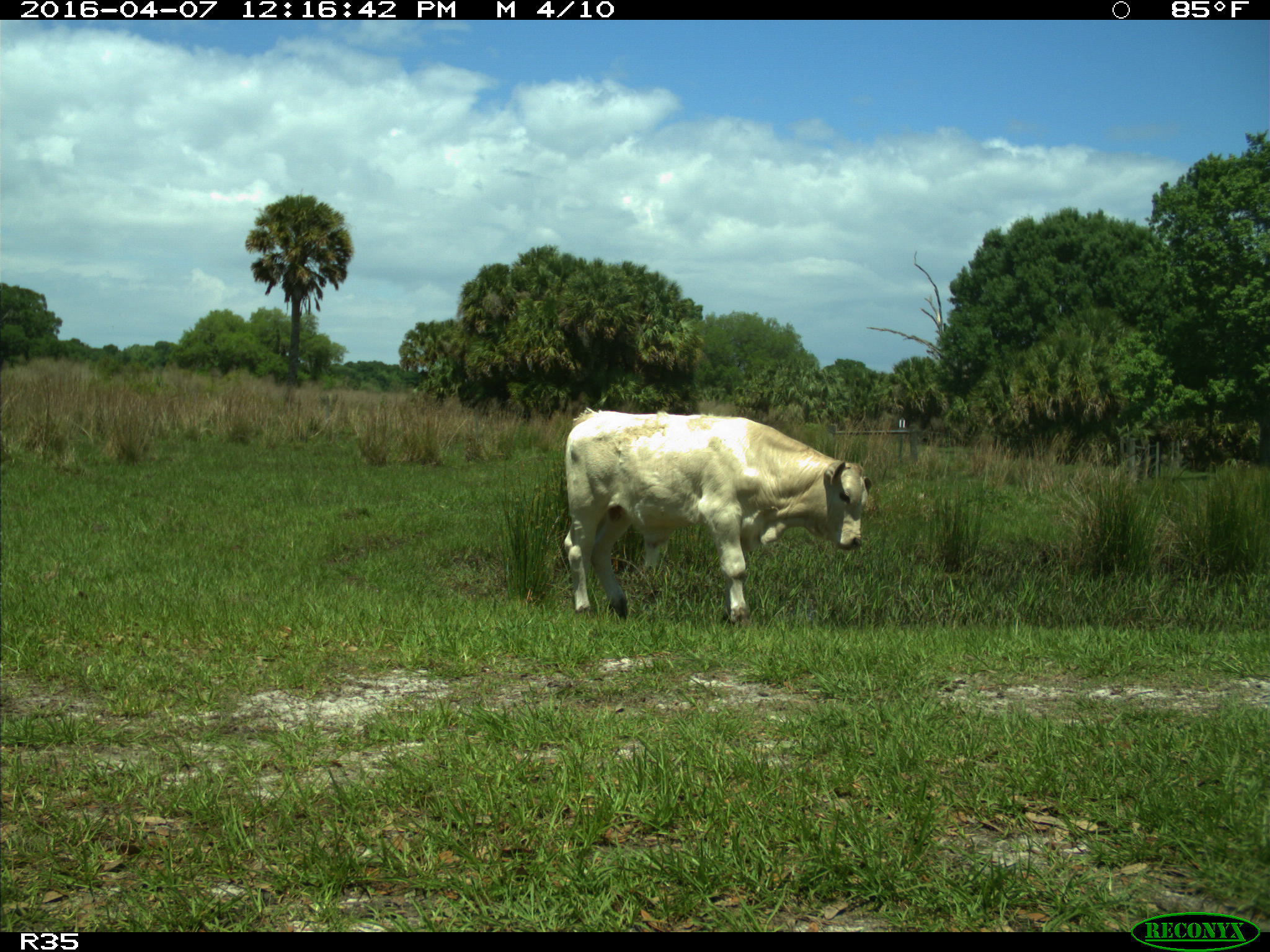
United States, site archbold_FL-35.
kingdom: Animalia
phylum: Chordata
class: Mammalia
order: Artiodactyla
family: Bovidae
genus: Bos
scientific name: Bos taurus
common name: domestic cow